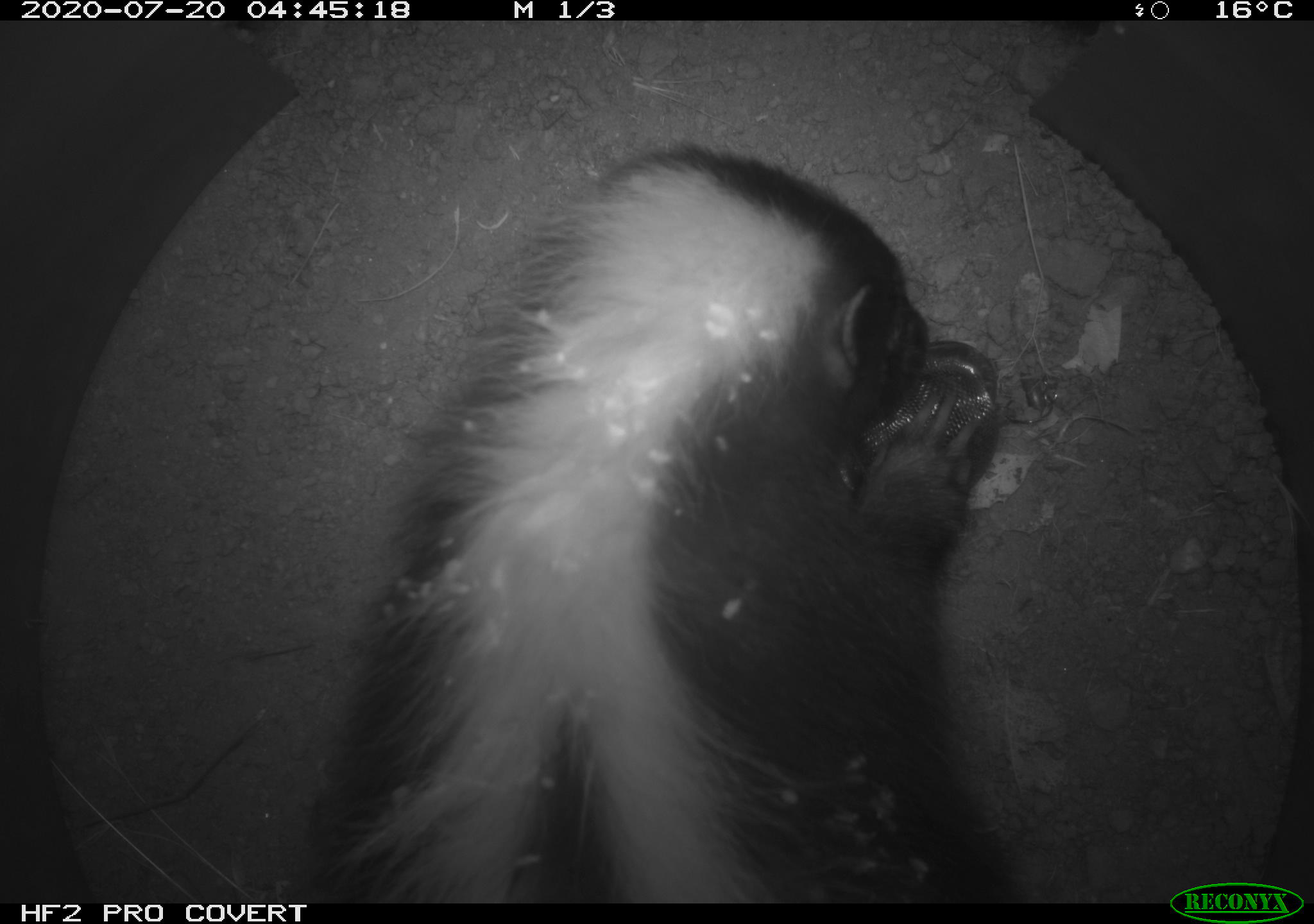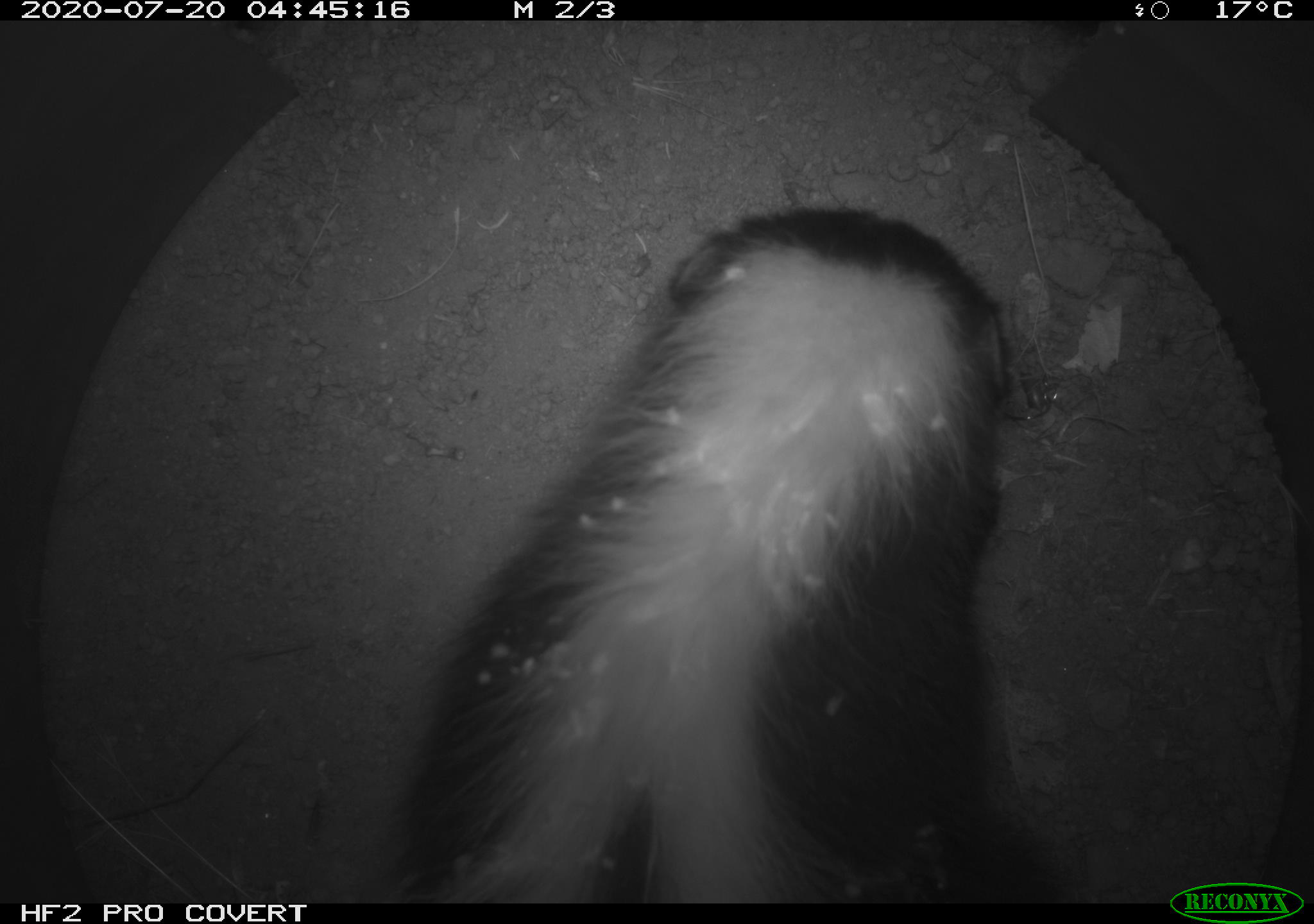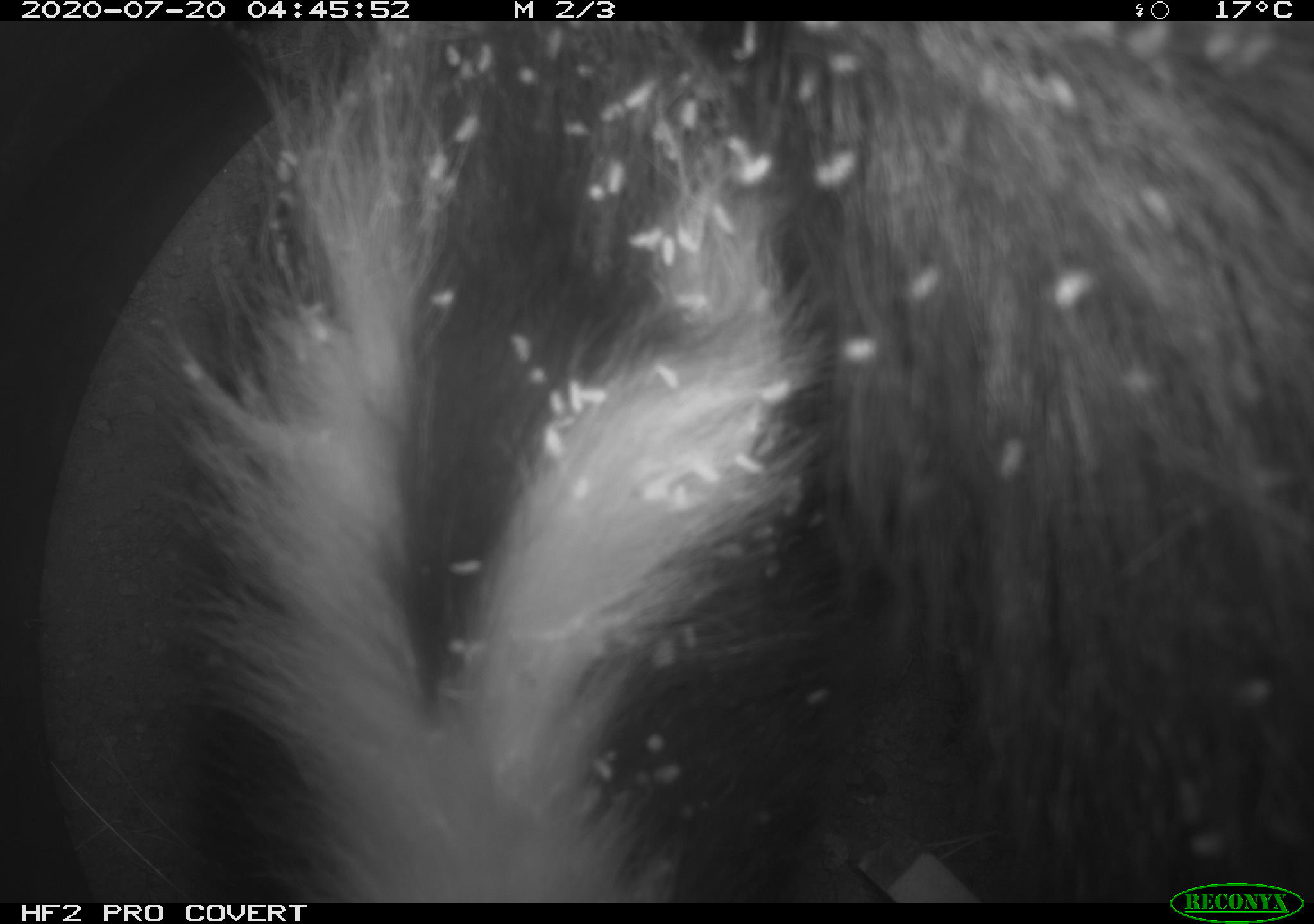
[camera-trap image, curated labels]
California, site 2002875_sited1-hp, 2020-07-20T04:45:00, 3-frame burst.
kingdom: Animalia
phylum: Chordata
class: Mammalia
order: Carnivora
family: Mephitidae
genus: Mephitis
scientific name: Mephitis mephitis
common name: striped skunk